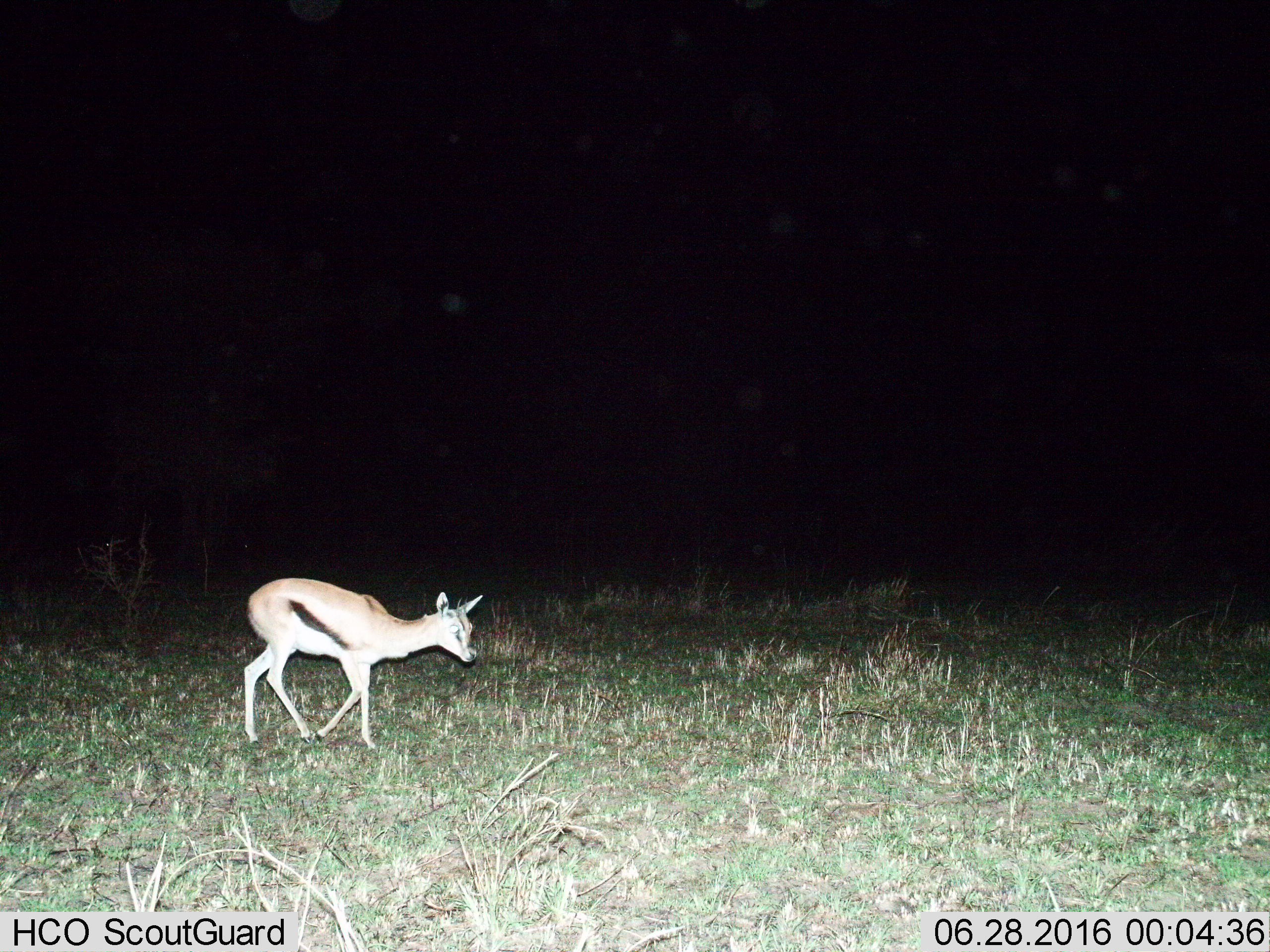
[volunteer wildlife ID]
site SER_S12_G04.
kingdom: Animalia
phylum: Chordata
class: Mammalia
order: Artiodactyla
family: Bovidae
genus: Eudorcas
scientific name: Eudorcas thomsonii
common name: thomson's gazelle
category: gazellethomsons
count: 1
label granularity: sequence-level